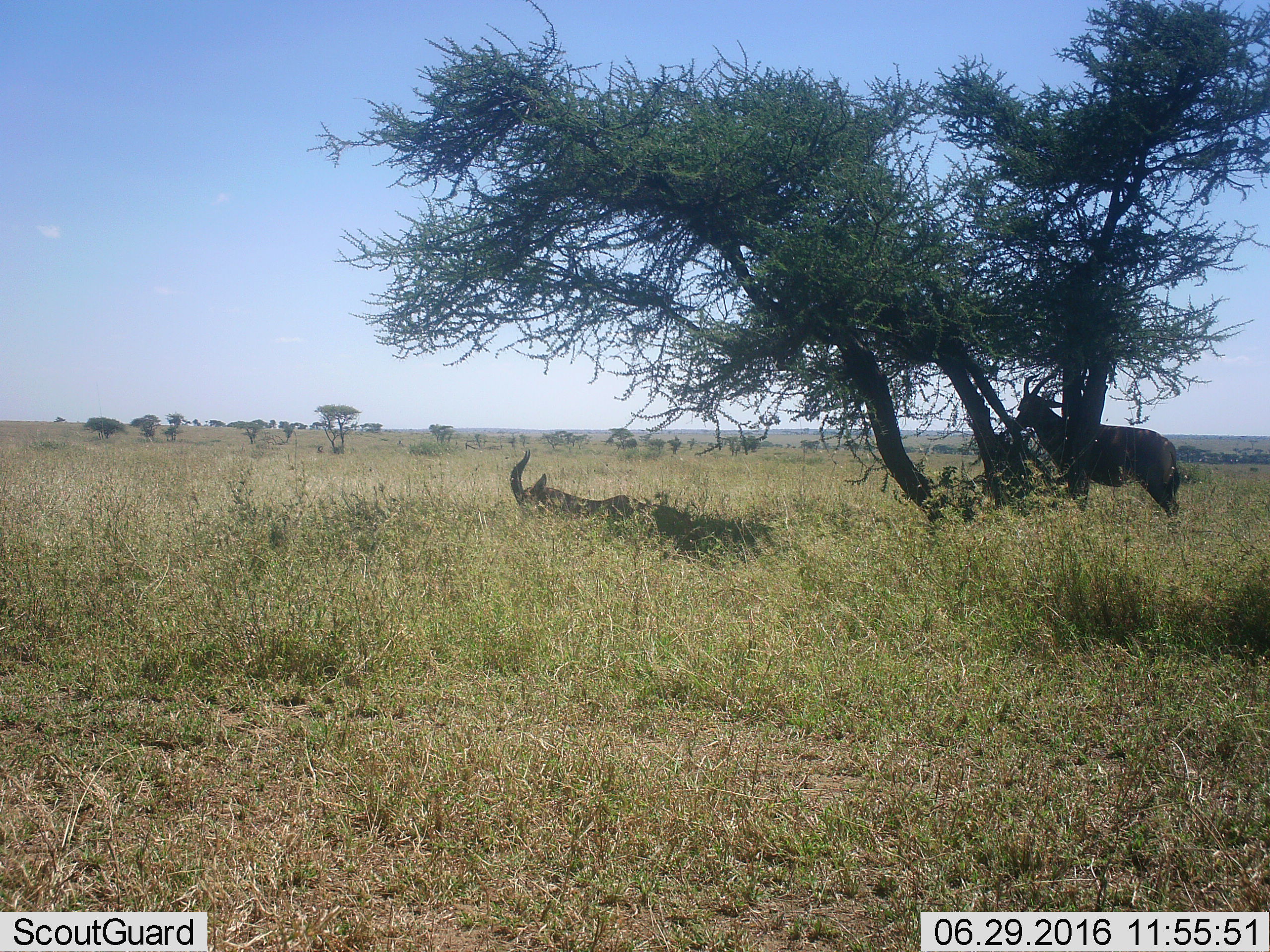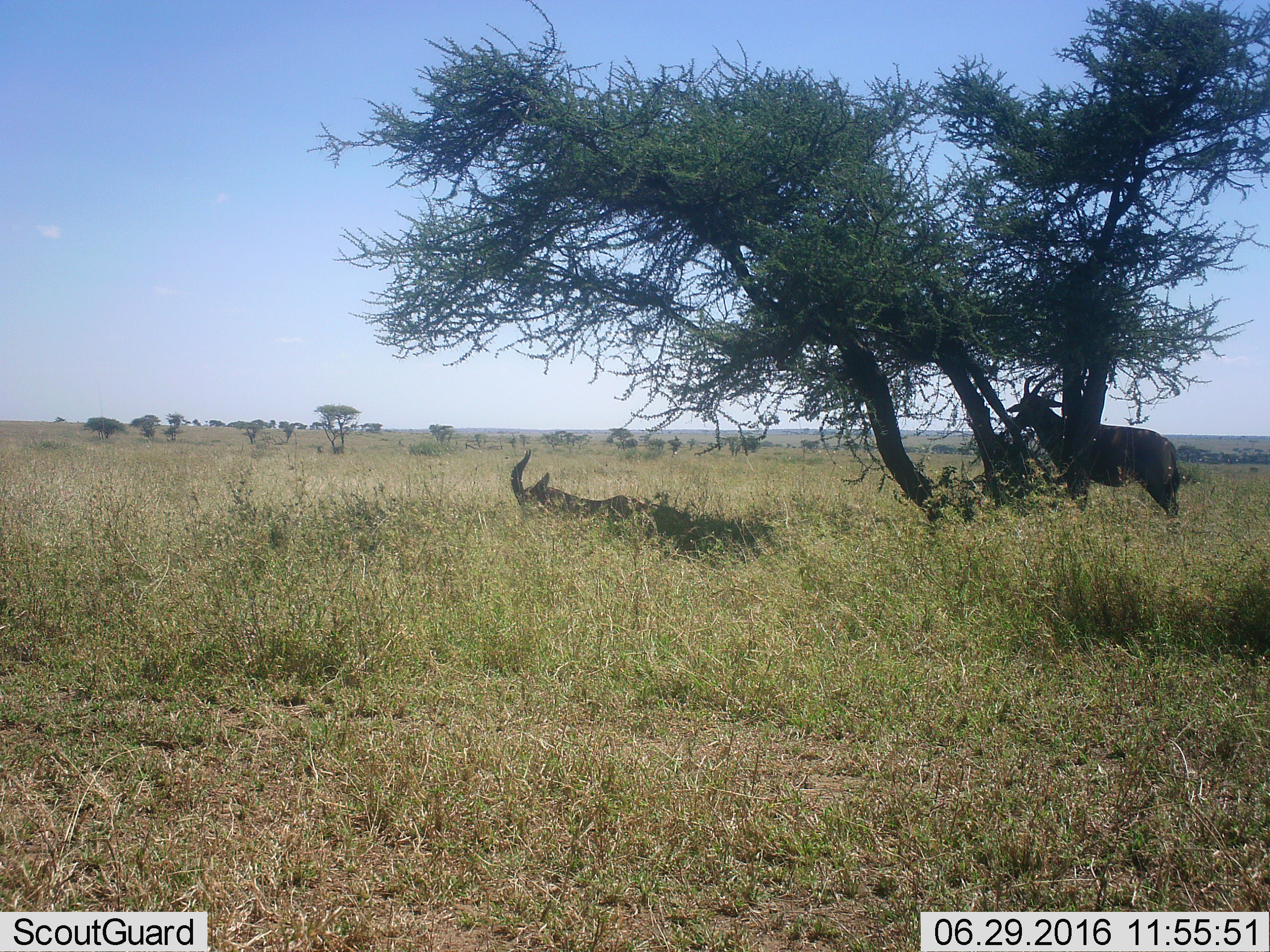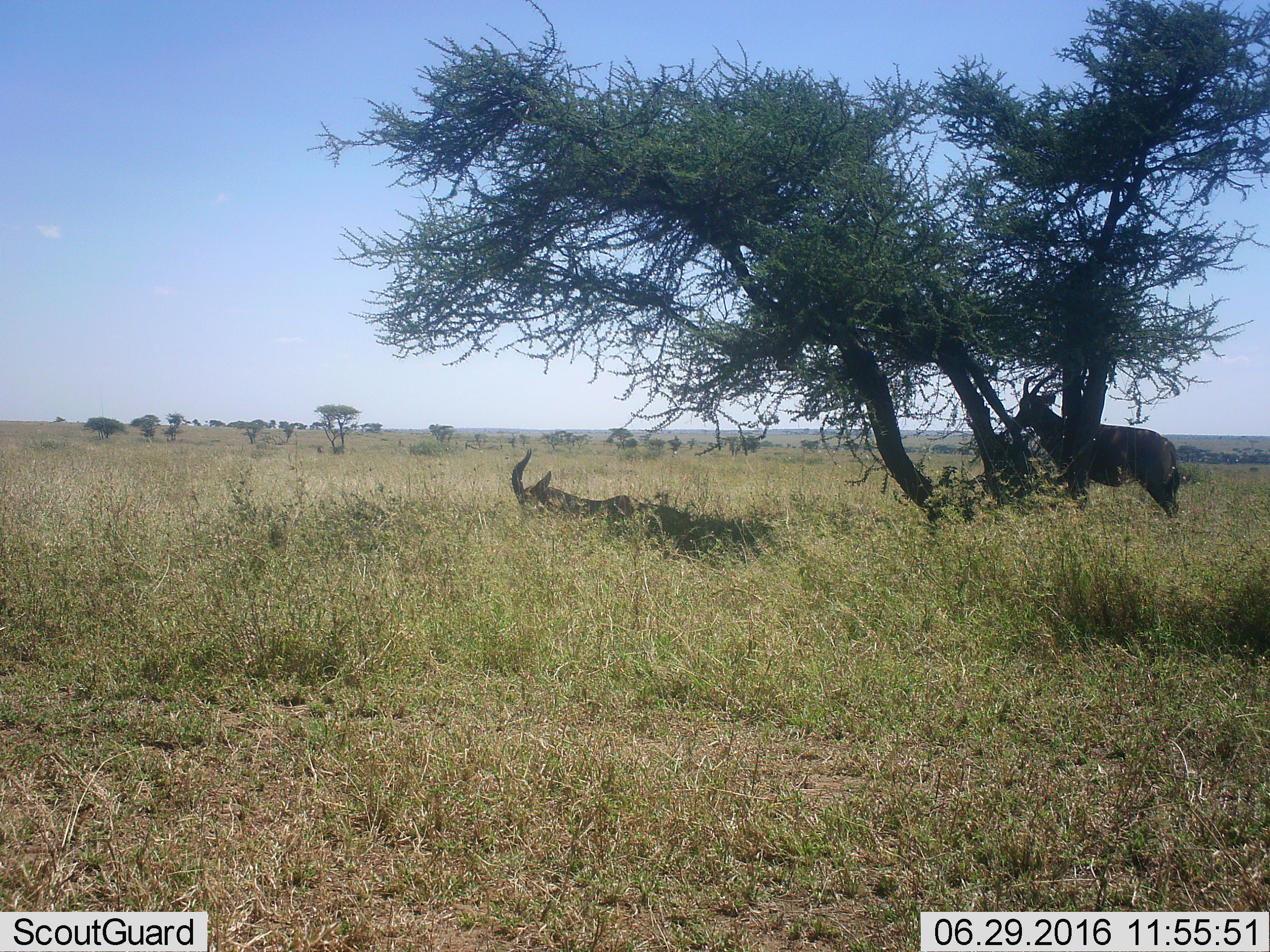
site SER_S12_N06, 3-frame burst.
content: unidentified animal